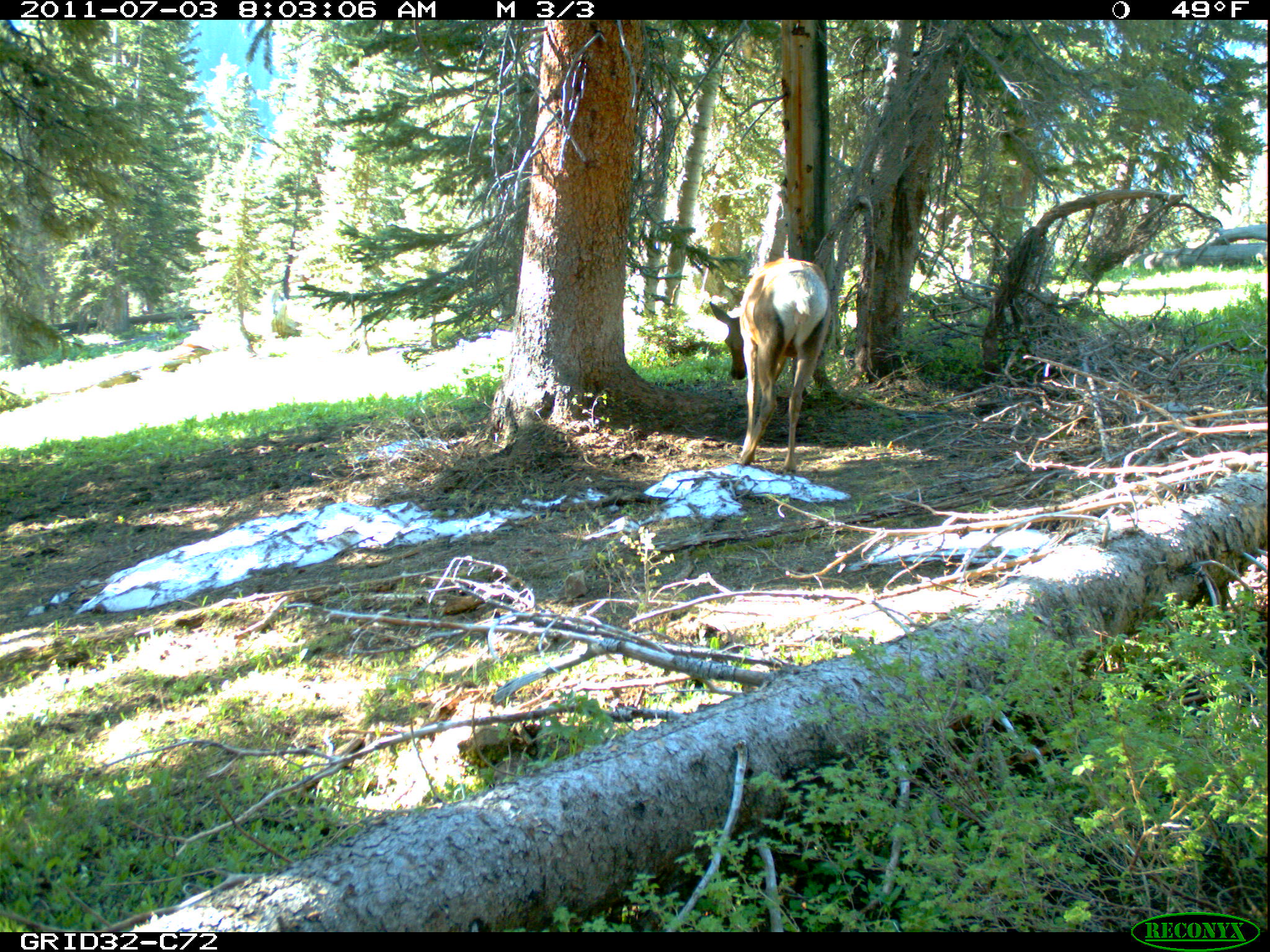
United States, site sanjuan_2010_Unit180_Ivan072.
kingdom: Animalia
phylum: Chordata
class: Mammalia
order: Artiodactyla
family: Cervidae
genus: Cervus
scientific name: Cervus elaphus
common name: red deer